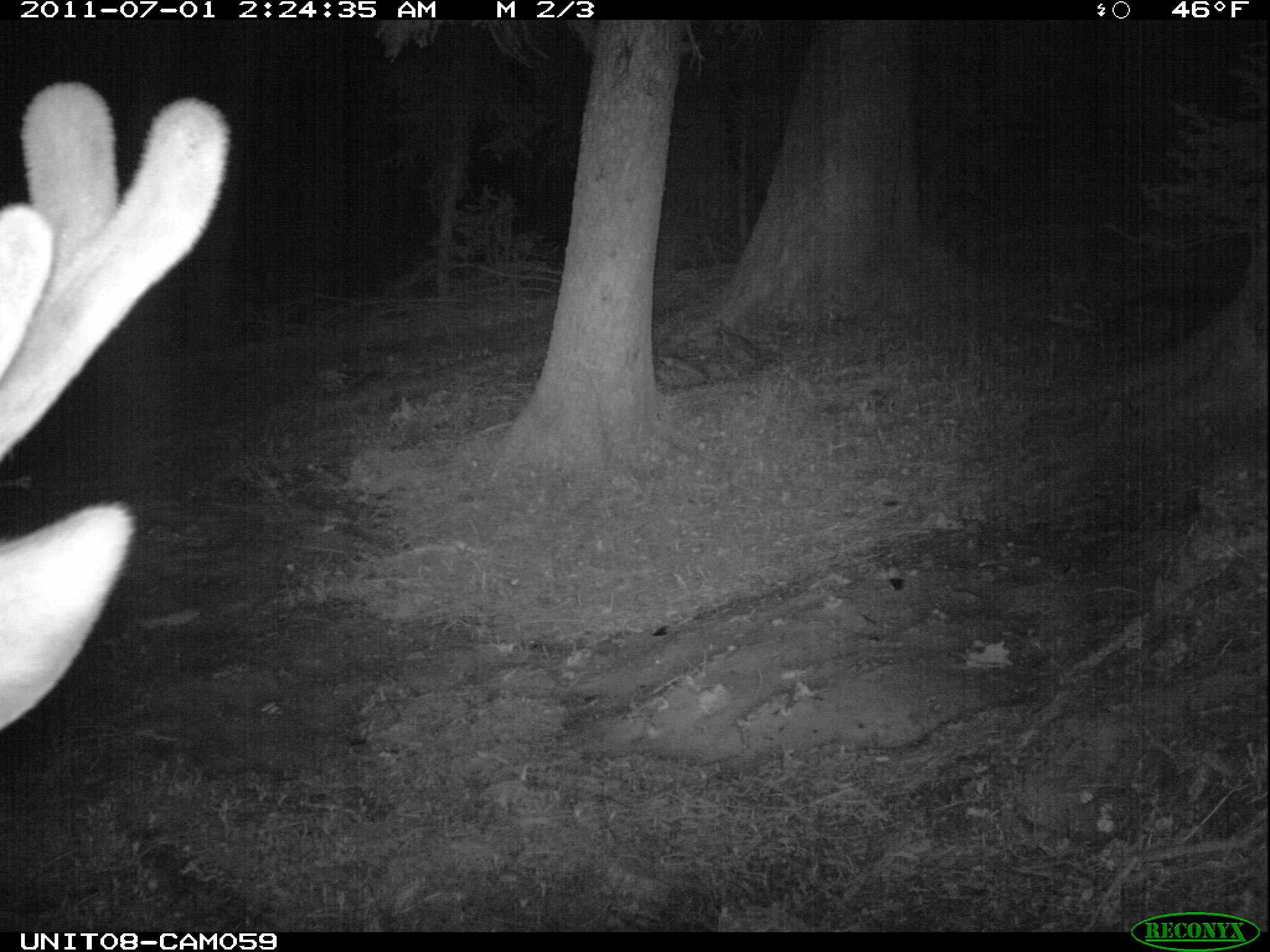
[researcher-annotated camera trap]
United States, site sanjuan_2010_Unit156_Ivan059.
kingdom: Animalia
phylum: Chordata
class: Mammalia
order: Artiodactyla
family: Cervidae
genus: Cervus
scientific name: Cervus elaphus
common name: red deer